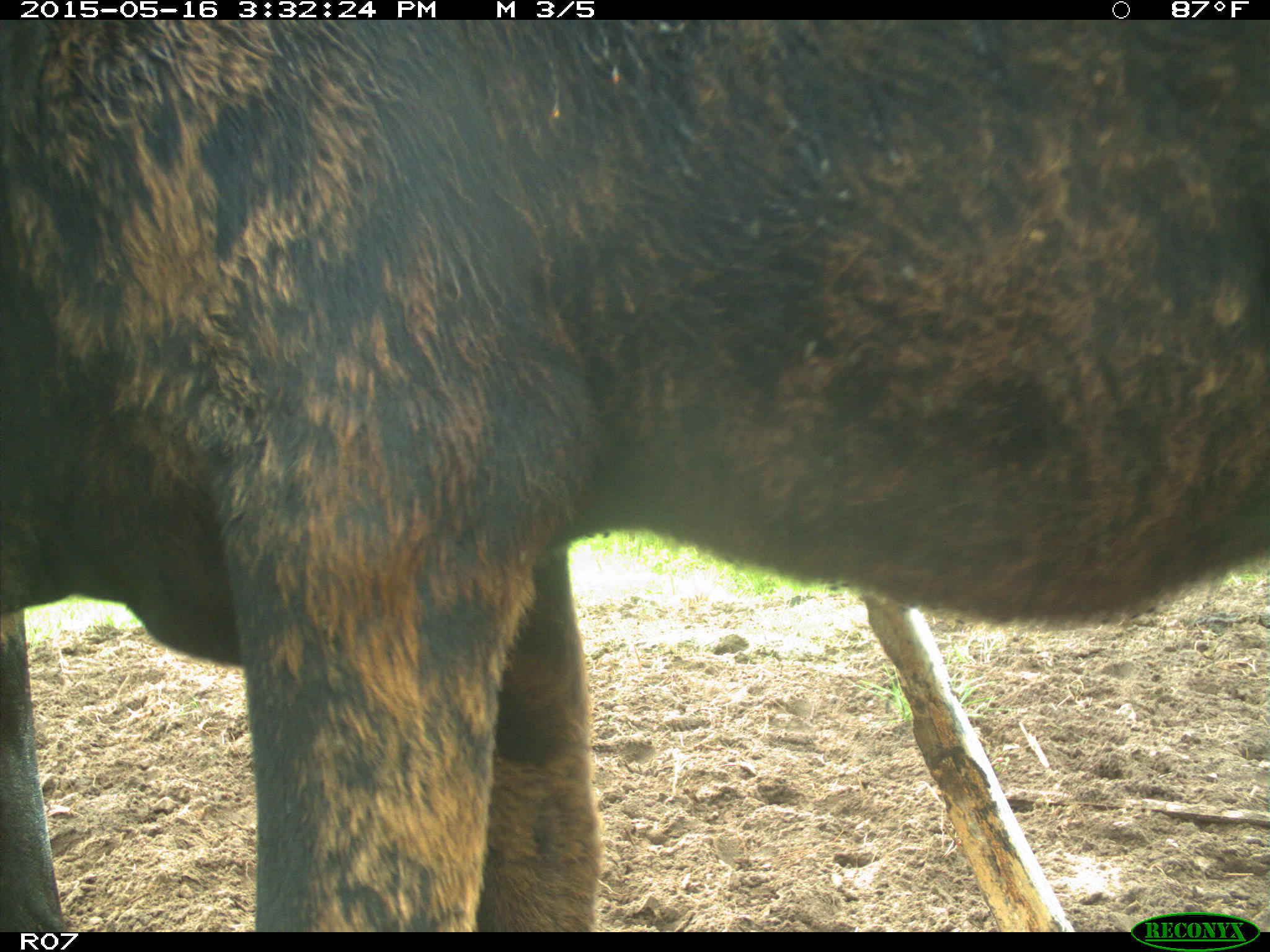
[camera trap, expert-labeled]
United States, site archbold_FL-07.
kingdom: Animalia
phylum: Chordata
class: Mammalia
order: Artiodactyla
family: Bovidae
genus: Bos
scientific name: Bos taurus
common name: domestic cow